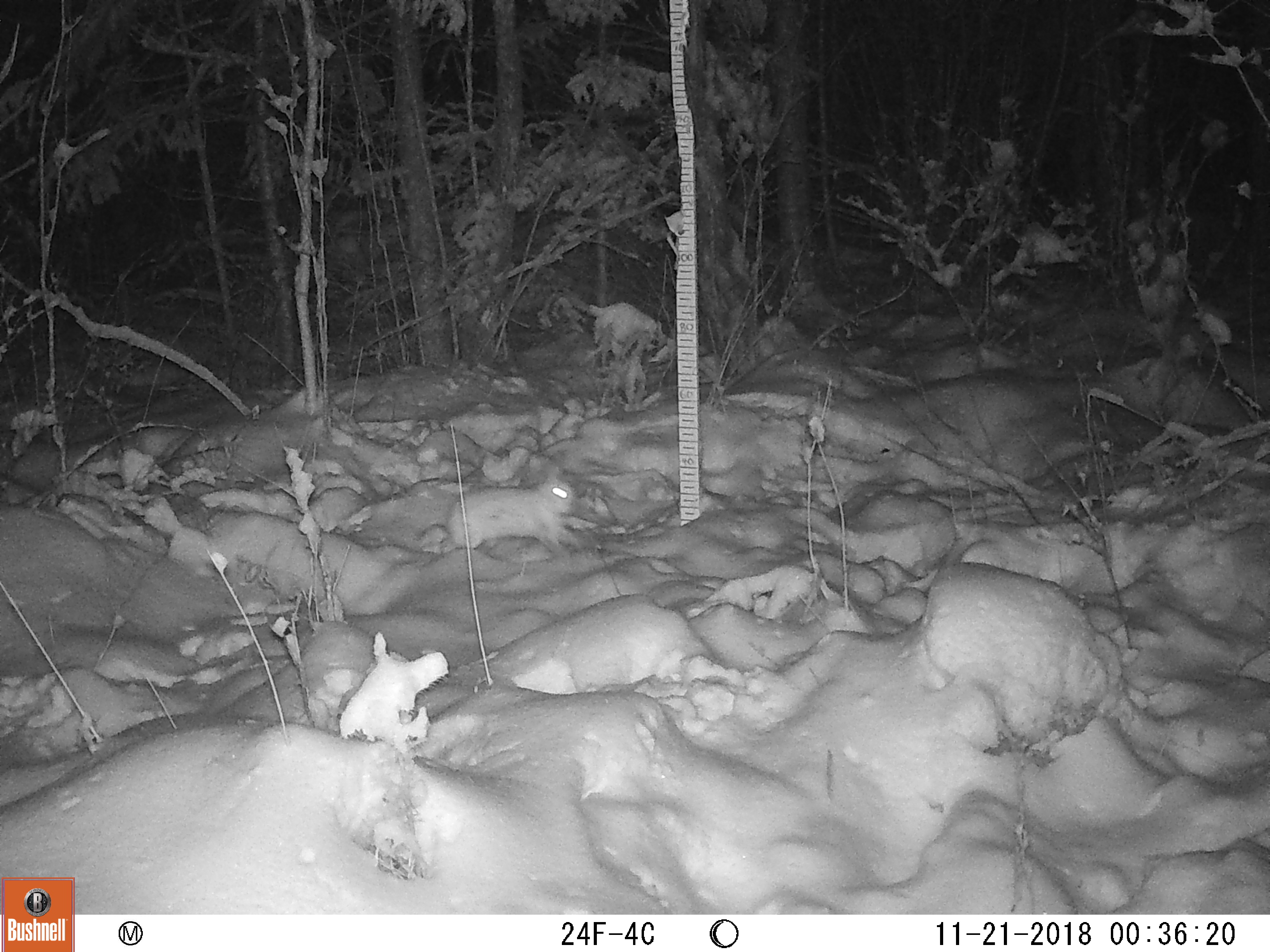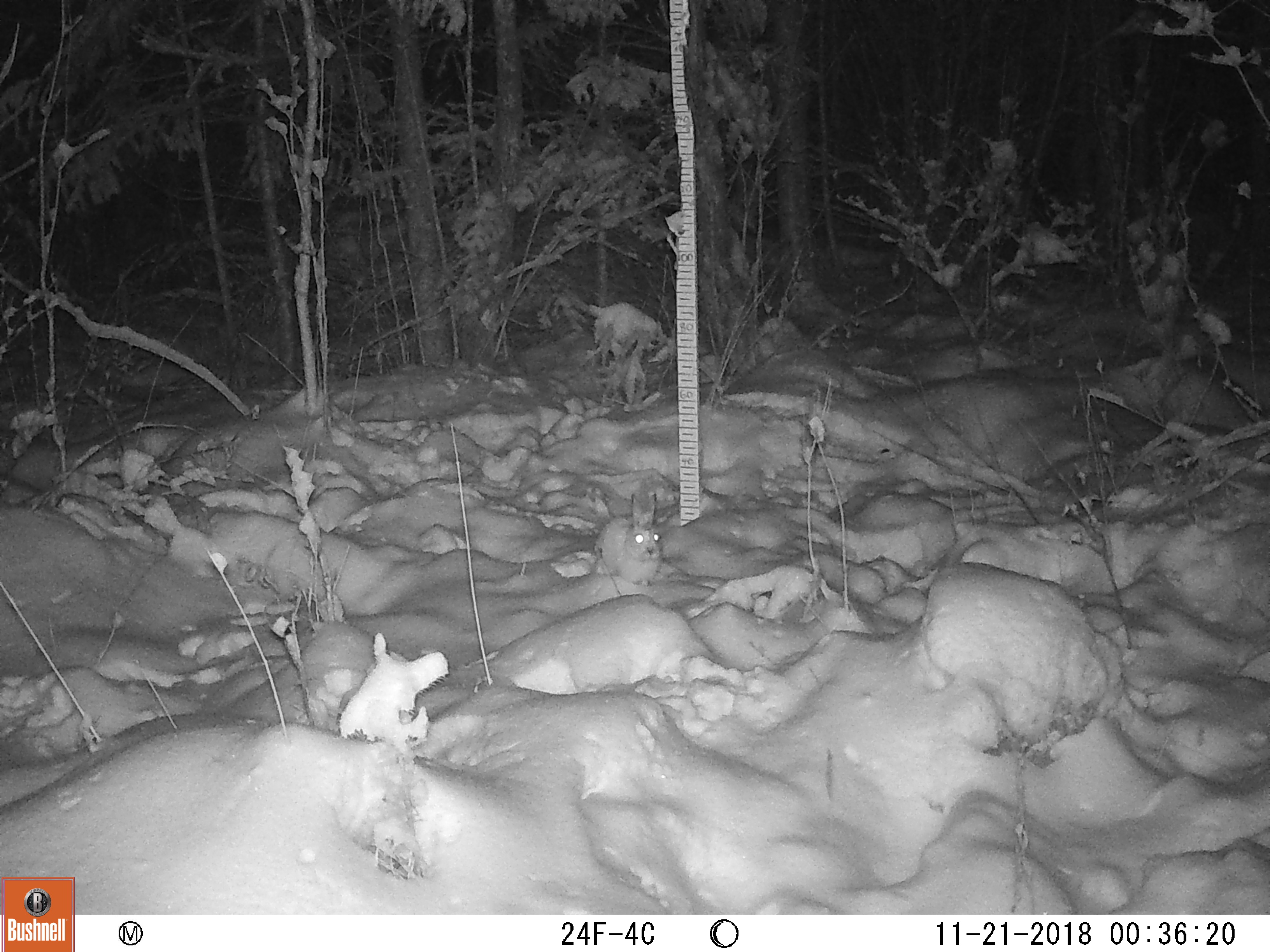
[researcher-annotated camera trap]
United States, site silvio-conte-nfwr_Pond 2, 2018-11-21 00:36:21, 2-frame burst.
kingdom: Animalia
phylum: Chordata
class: Mammalia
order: Lagomorpha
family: Leporidae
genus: Lepus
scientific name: Lepus americanus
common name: snowshoe hare